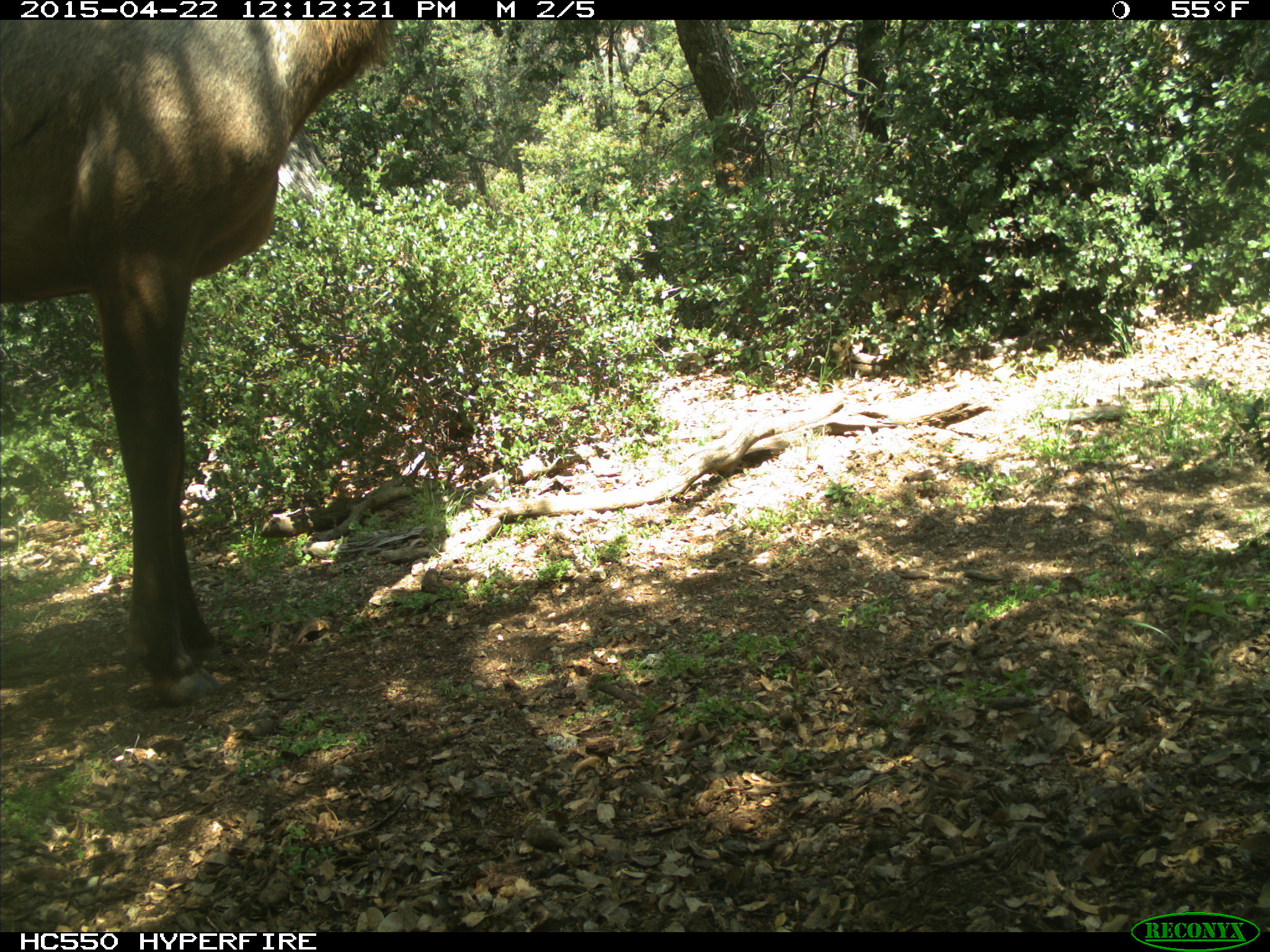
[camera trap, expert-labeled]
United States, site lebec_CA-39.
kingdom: Animalia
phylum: Chordata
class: Mammalia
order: Artiodactyla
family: Cervidae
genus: Cervus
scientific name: Cervus canadensis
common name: elk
Cervus canadensis (elk).